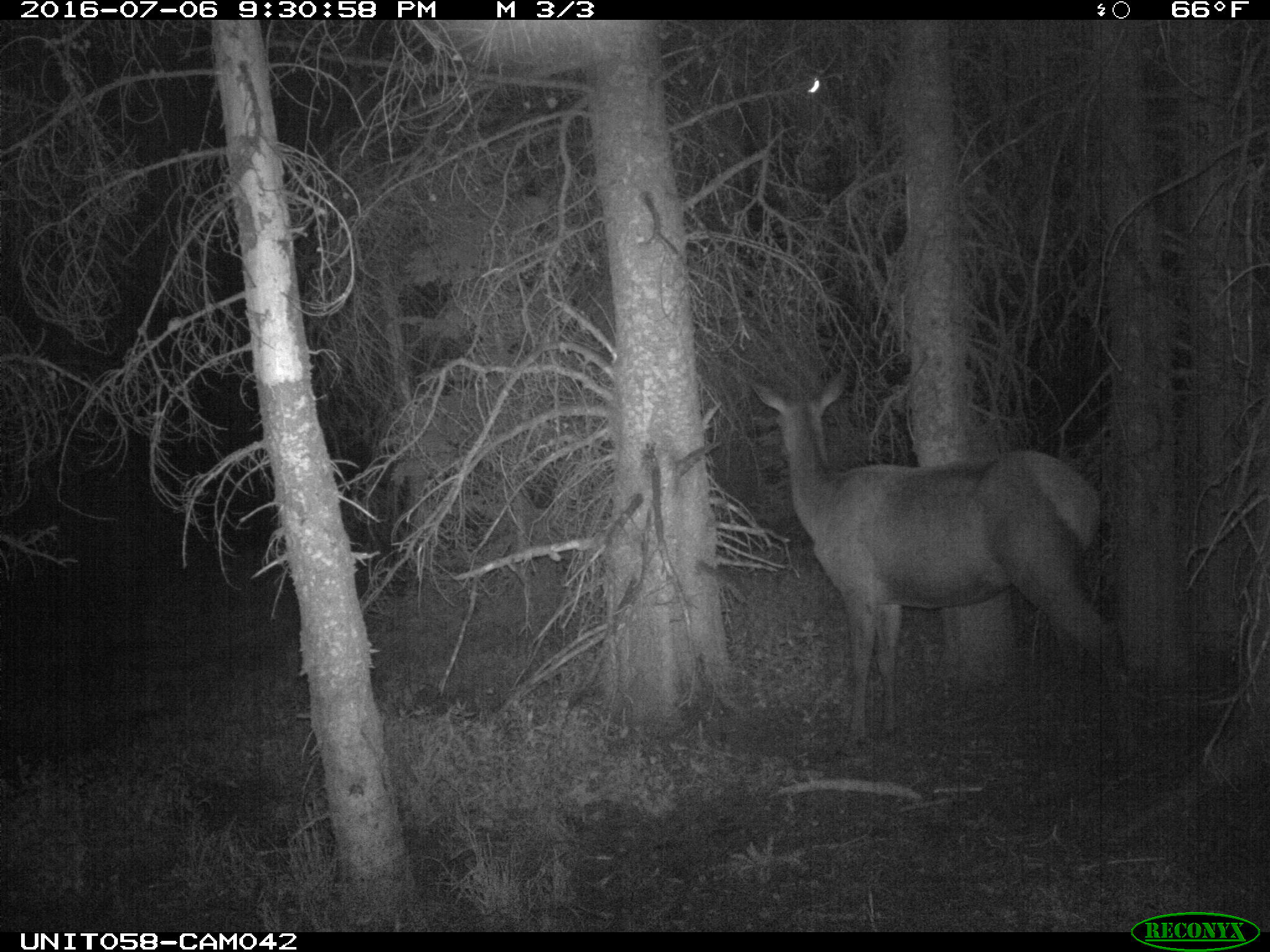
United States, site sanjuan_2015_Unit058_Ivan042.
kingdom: Animalia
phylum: Chordata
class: Mammalia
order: Artiodactyla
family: Cervidae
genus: Cervus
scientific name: Cervus elaphus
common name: red deer